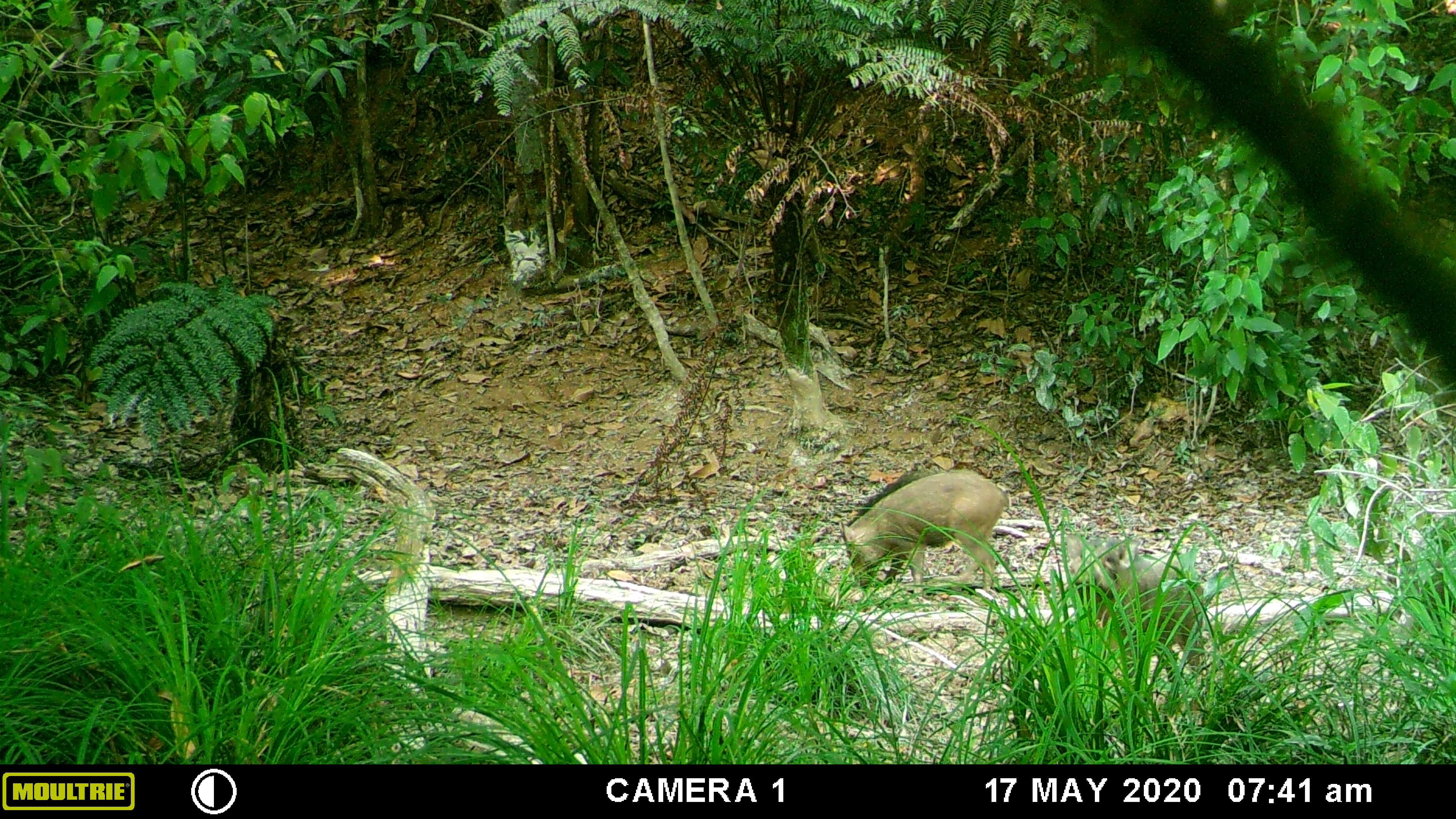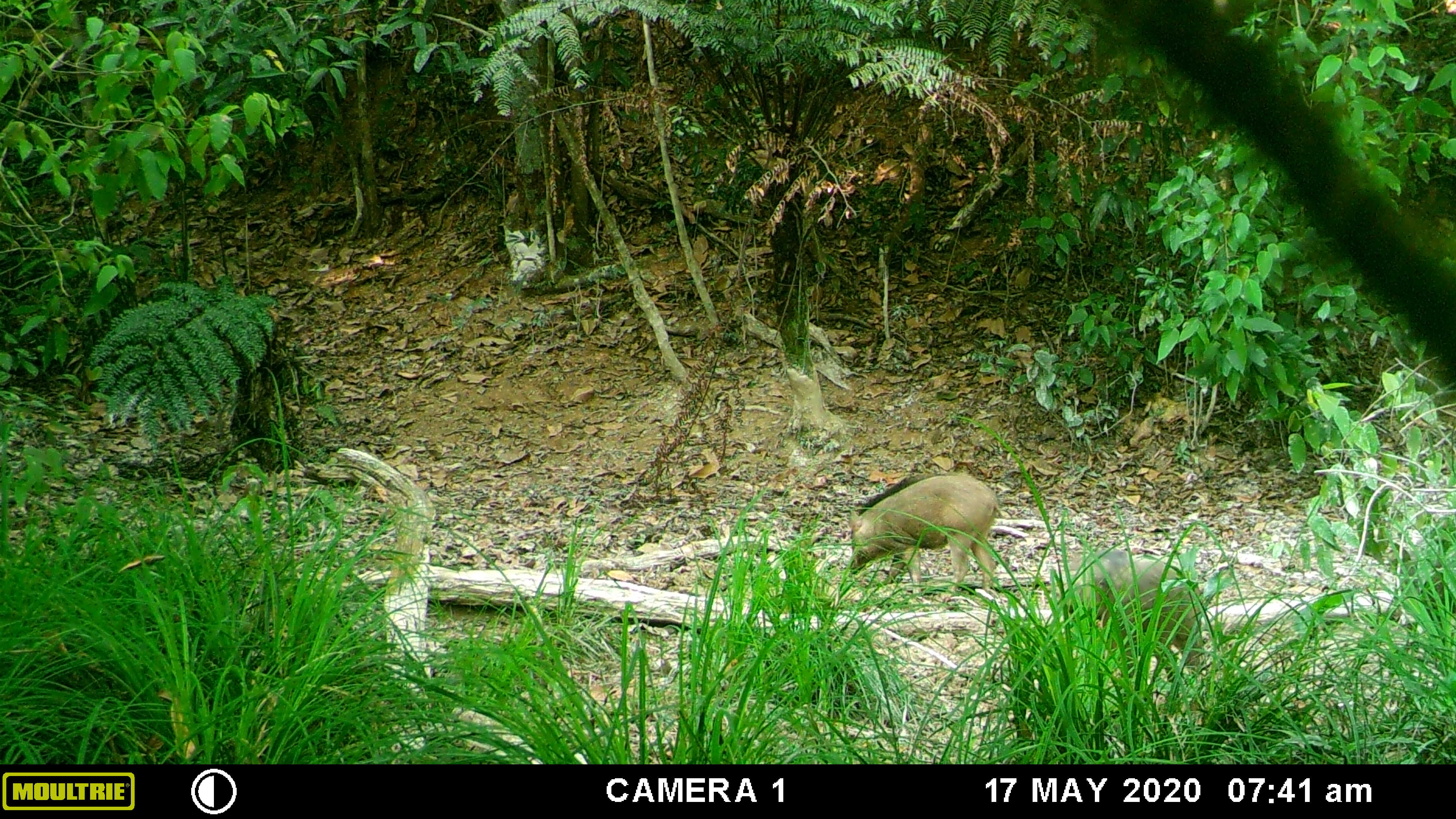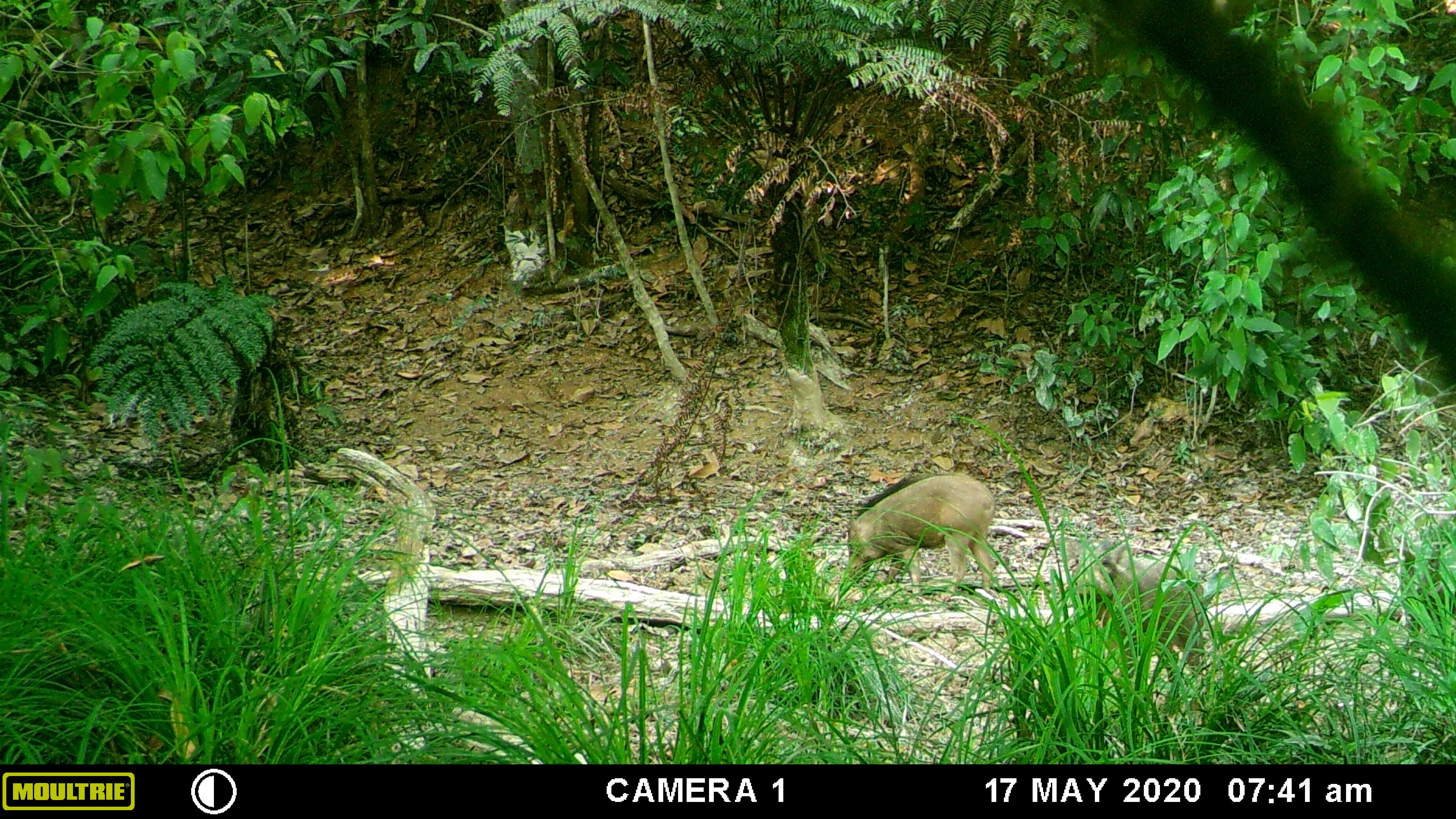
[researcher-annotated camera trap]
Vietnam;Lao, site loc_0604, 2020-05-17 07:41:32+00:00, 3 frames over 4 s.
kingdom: Animalia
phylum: Chordata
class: Mammalia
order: Artiodactyla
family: Suidae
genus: Sus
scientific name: Sus scrofa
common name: eurasian wild pig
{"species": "eurasian wild pig (Sus scrofa)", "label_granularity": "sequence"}